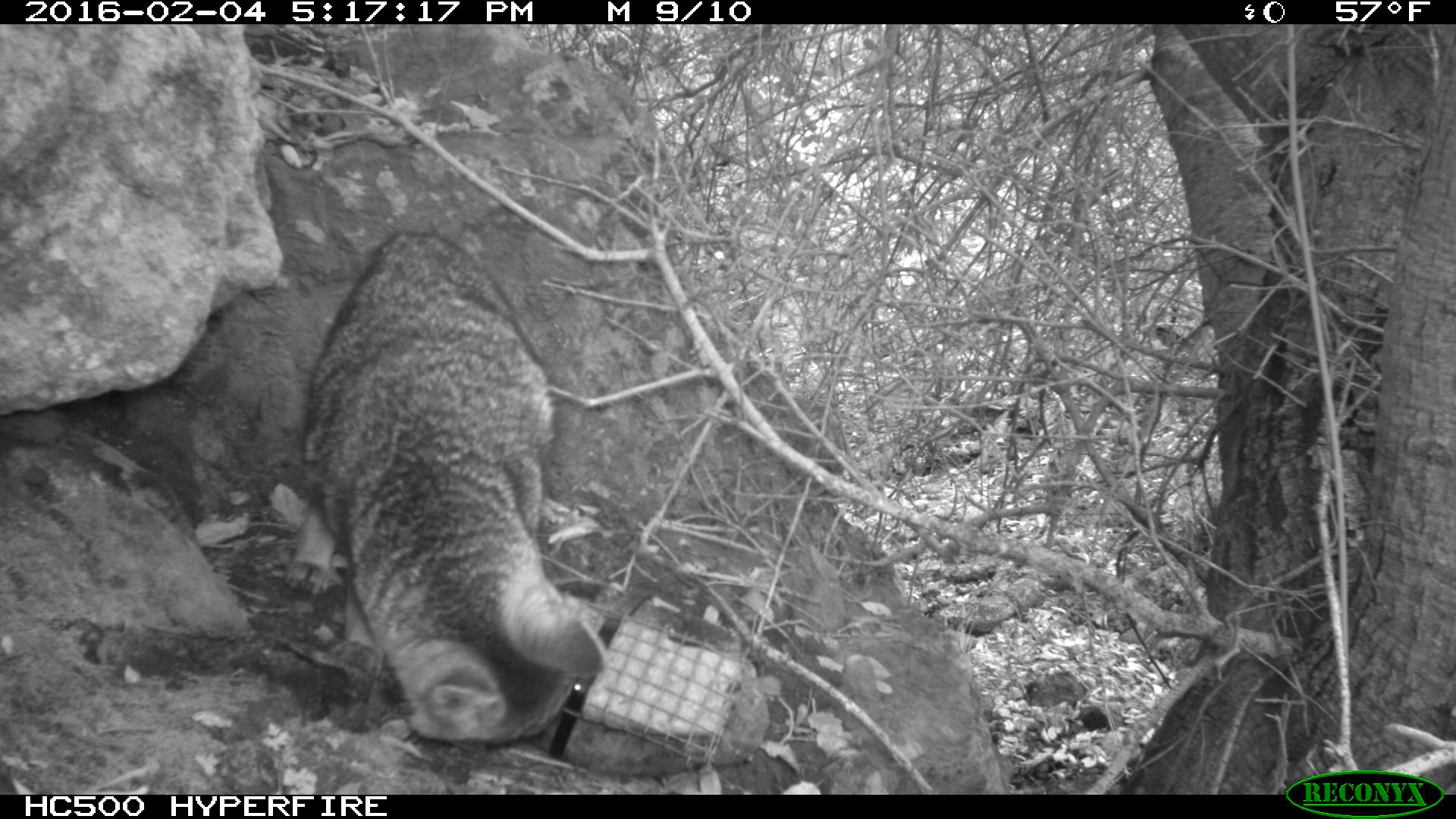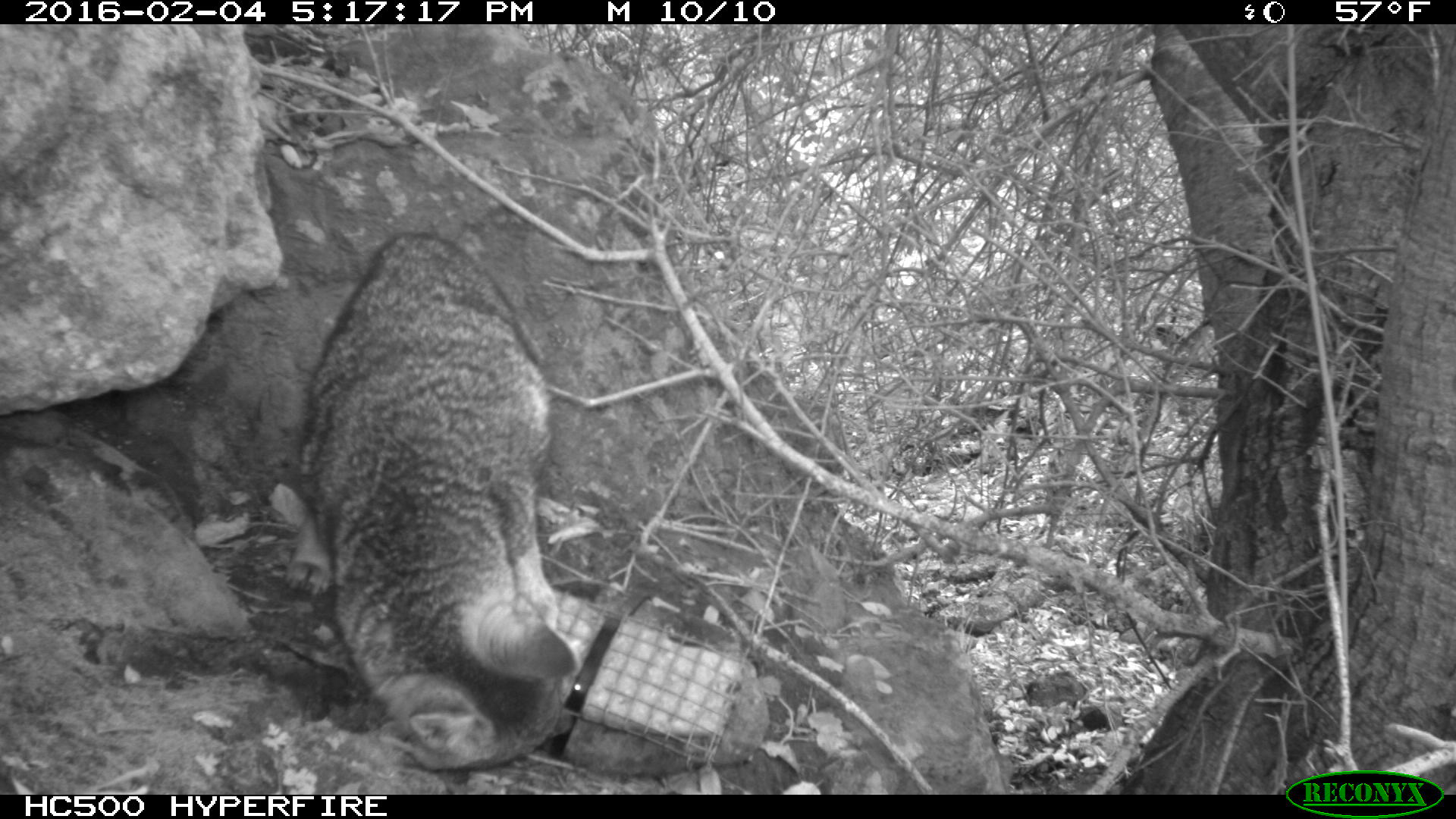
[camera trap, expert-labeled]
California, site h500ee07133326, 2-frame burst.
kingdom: Animalia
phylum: Chordata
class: Mammalia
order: Carnivora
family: Canidae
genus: Urocyon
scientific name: Urocyon littoralis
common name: island fox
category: fox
Fox (island fox) (Urocyon littoralis).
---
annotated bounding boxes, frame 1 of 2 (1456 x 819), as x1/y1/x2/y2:
fox: 284/231/607/751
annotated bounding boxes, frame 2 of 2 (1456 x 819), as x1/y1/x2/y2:
fox: 286/232/582/772